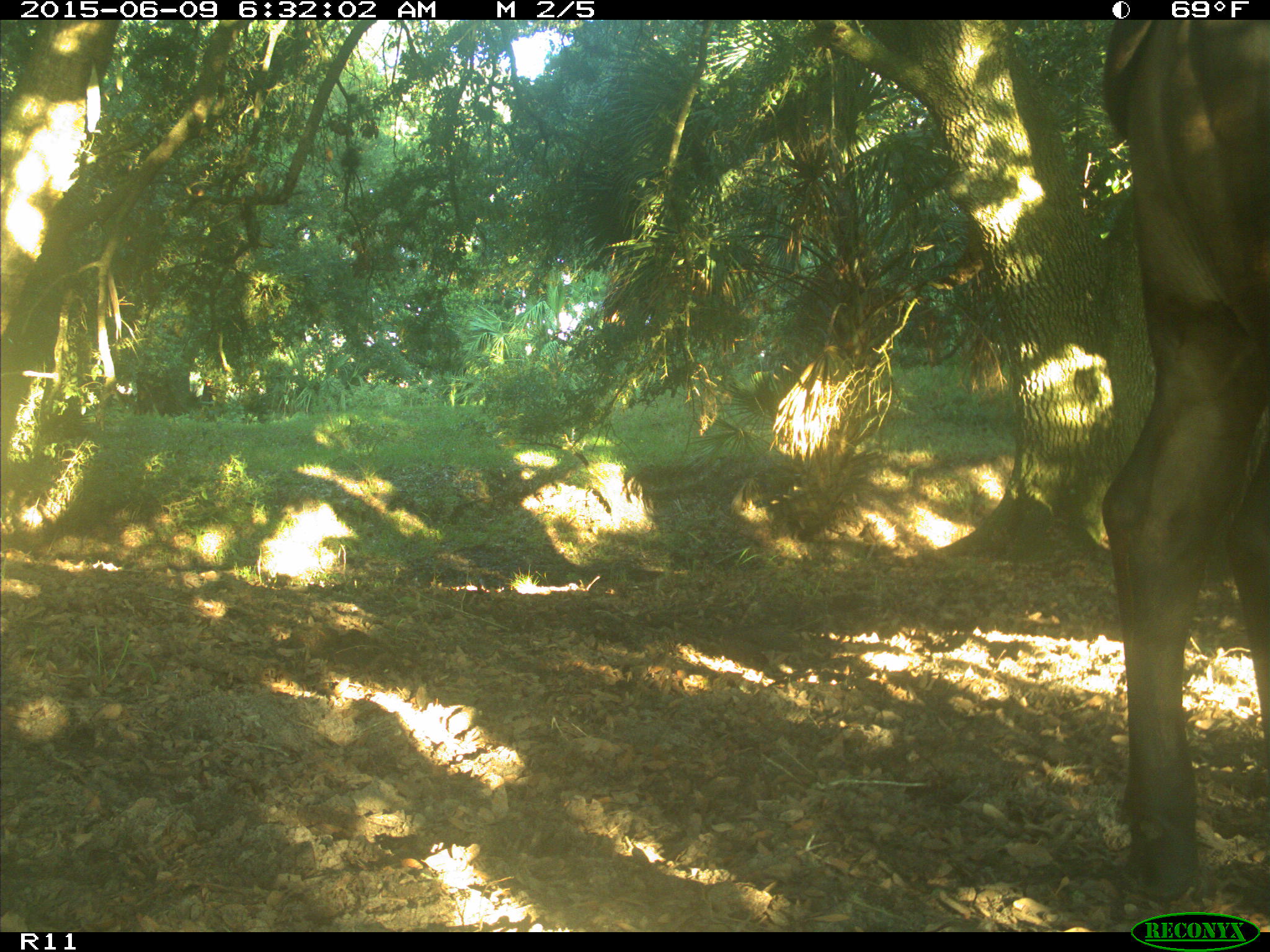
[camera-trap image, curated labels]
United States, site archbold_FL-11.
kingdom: Animalia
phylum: Chordata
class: Mammalia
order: Artiodactyla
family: Bovidae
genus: Bos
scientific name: Bos taurus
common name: domestic cow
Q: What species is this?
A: Bos taurus (domestic cow).